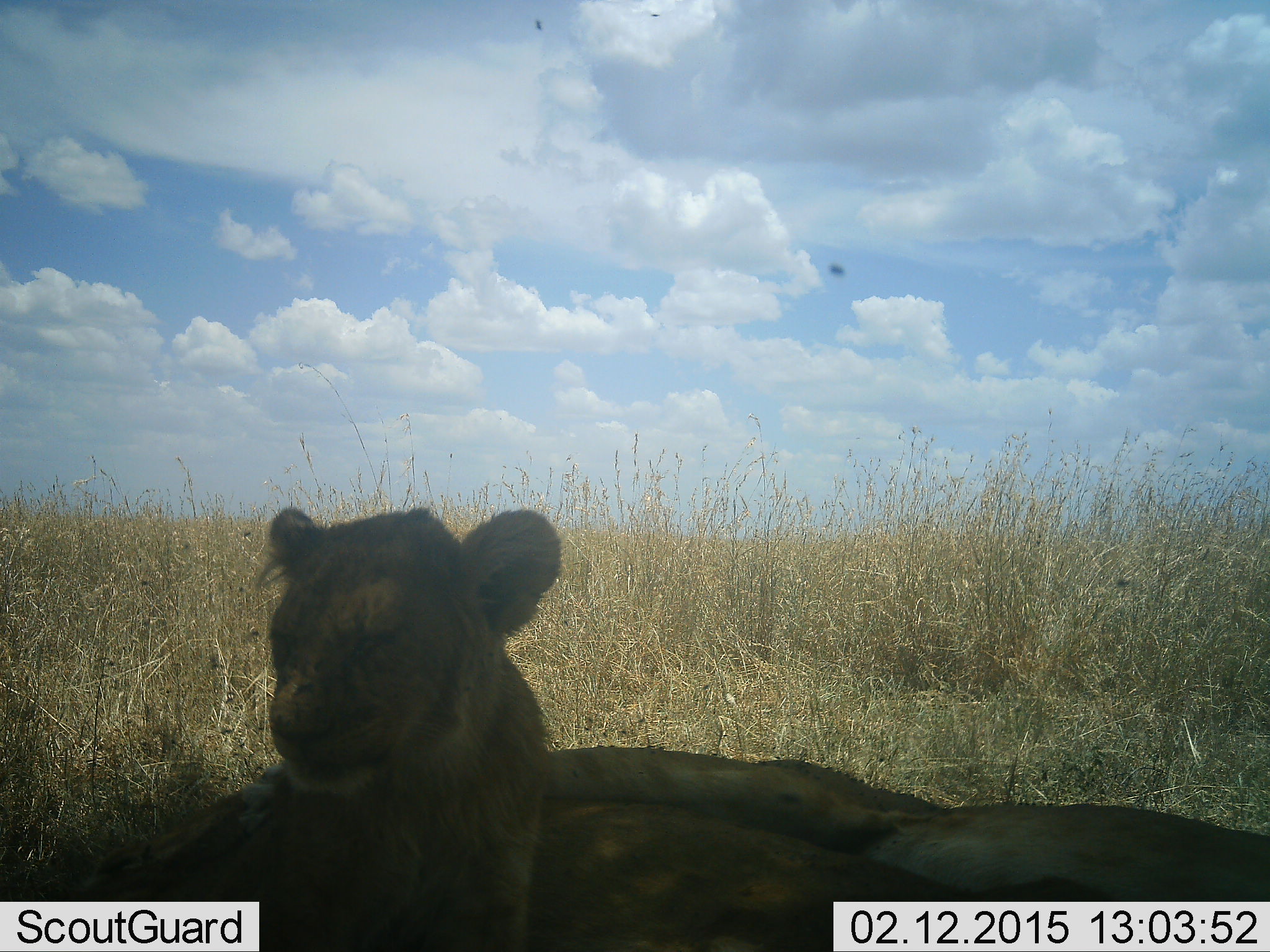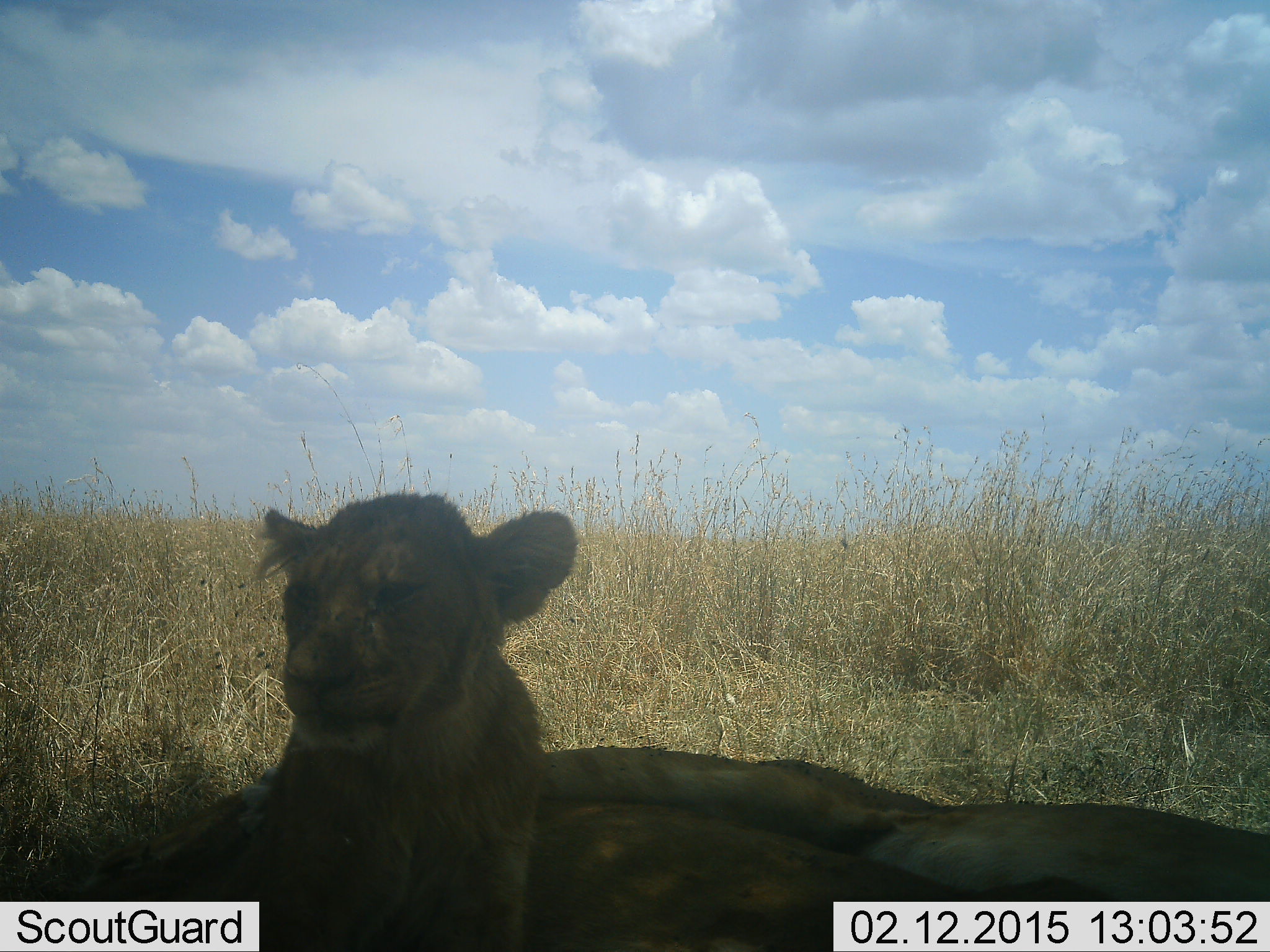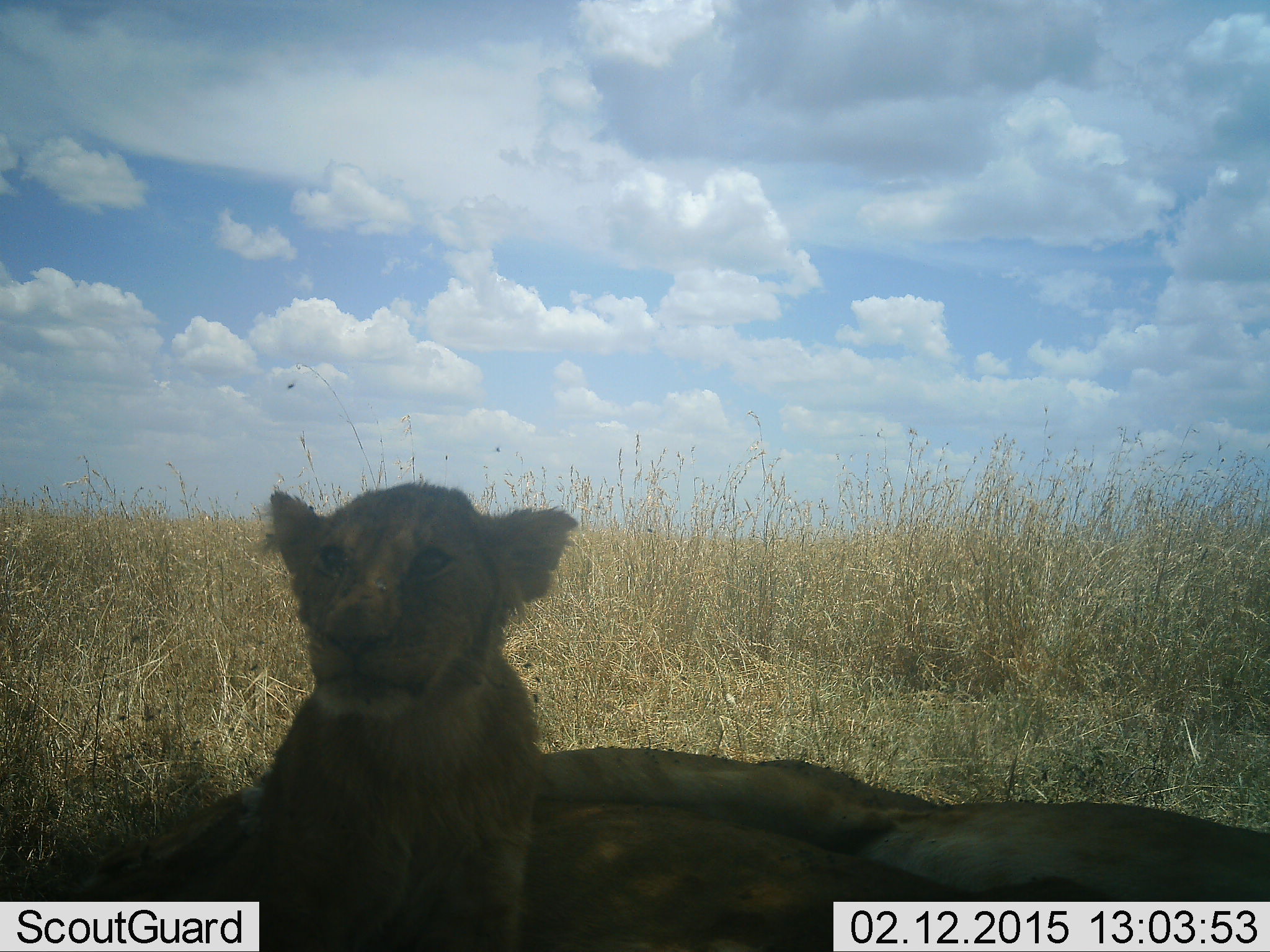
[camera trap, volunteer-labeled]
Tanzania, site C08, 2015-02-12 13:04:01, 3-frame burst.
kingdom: Animalia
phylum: Chordata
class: Mammalia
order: Carnivora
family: Felidae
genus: Panthera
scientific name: Panthera leo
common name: lion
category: lionfemale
Lionfemale (lion) (Panthera leo), count 2. Behavior (volunteer vote fractions): standing 8%, resting 92%, moving 0%, interacting 0%. Young present (vote fraction): 50%. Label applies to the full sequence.